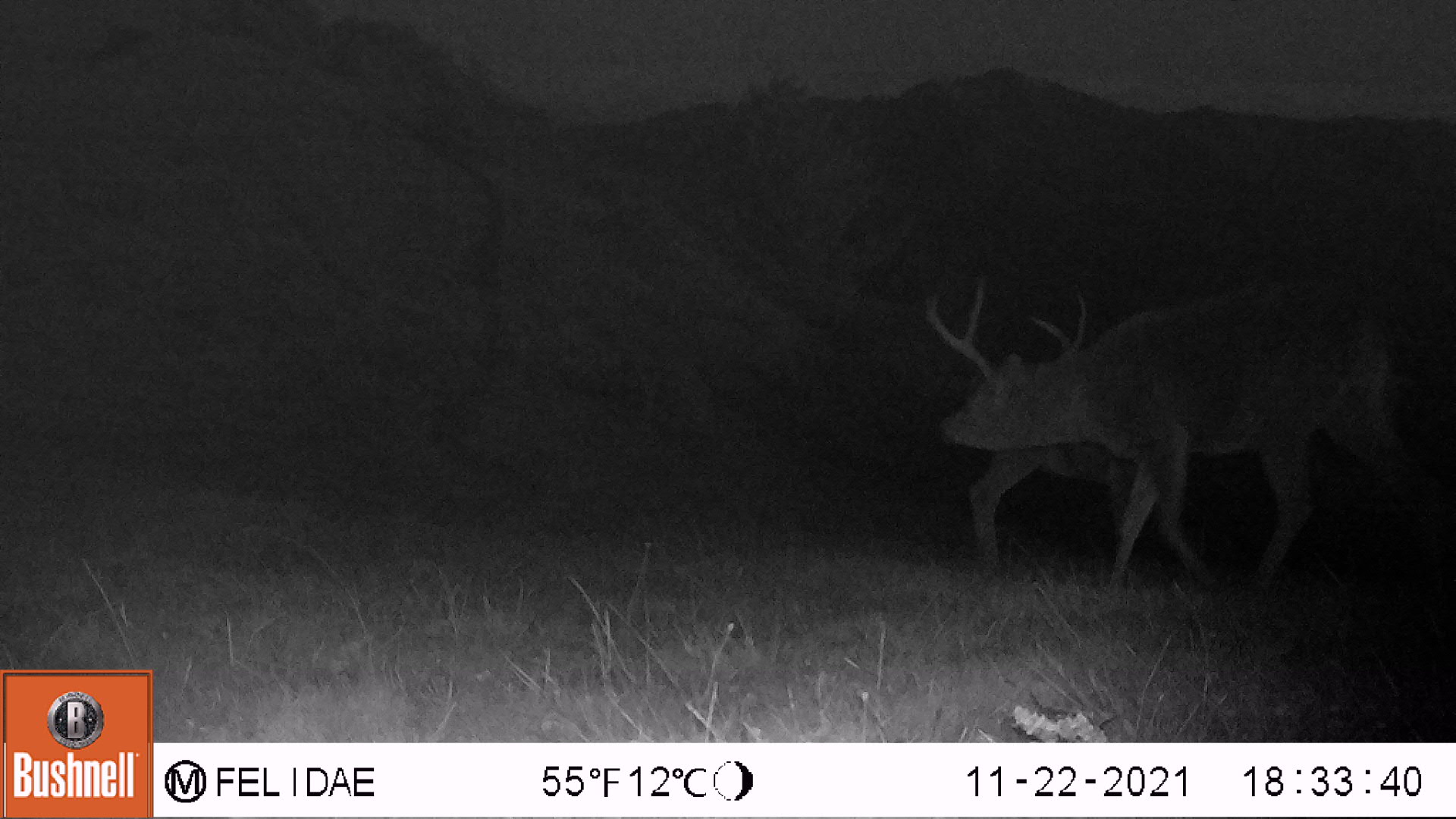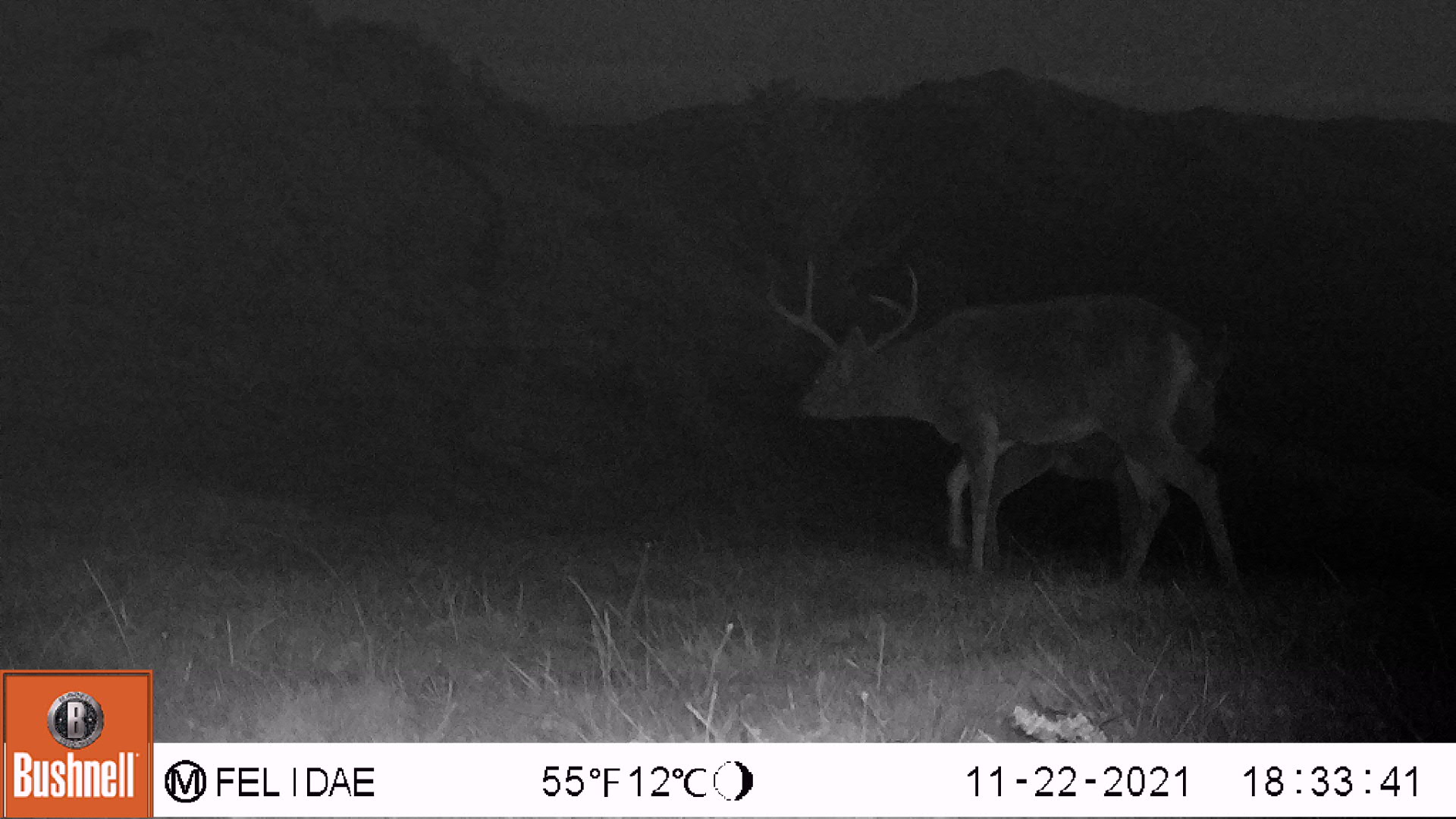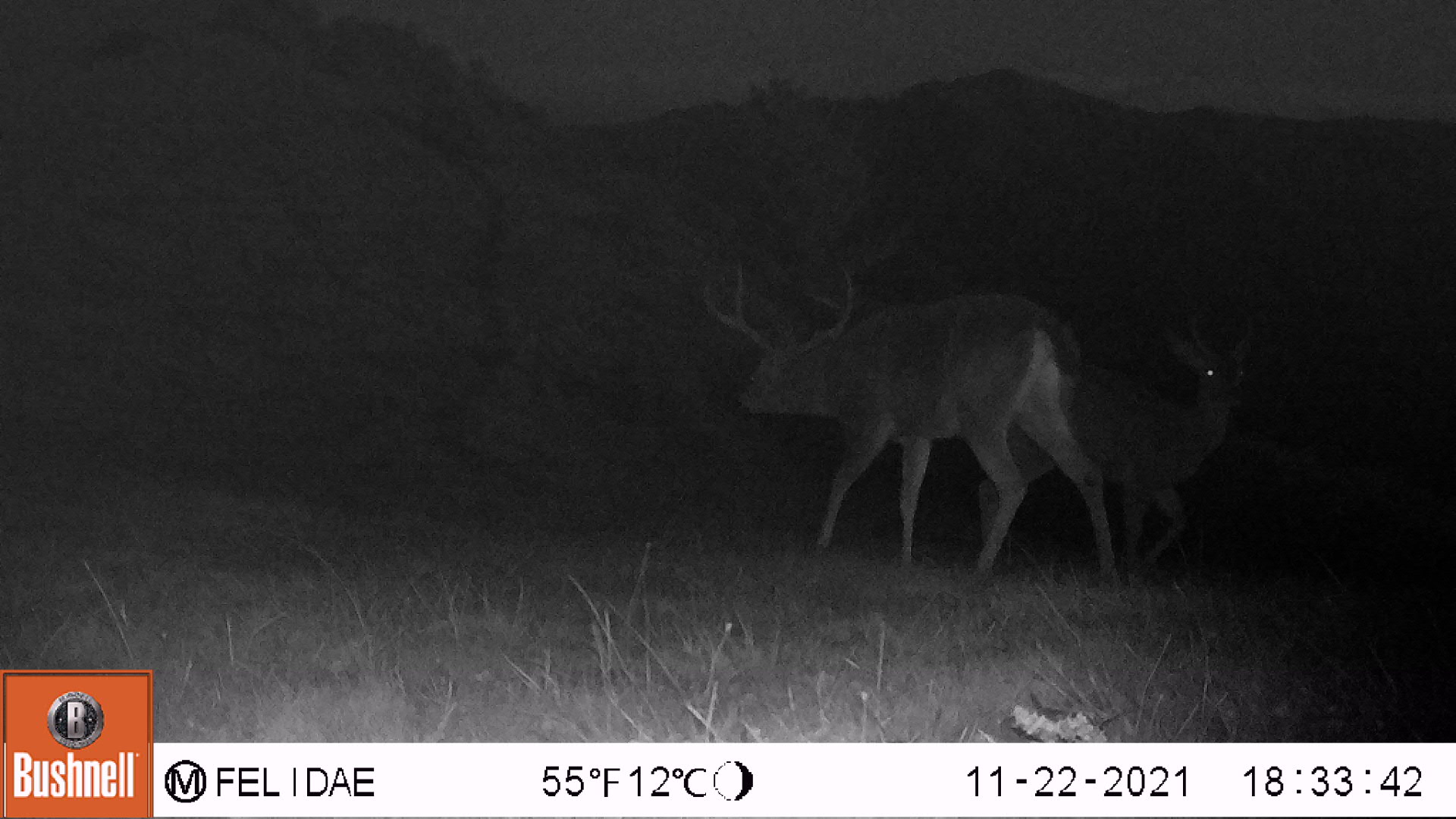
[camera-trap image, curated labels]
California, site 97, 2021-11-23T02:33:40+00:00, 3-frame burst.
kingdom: Animalia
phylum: Chordata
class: Mammalia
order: Artiodactyla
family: Cervidae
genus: Odocoileus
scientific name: Odocoileus hemionus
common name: mule deer